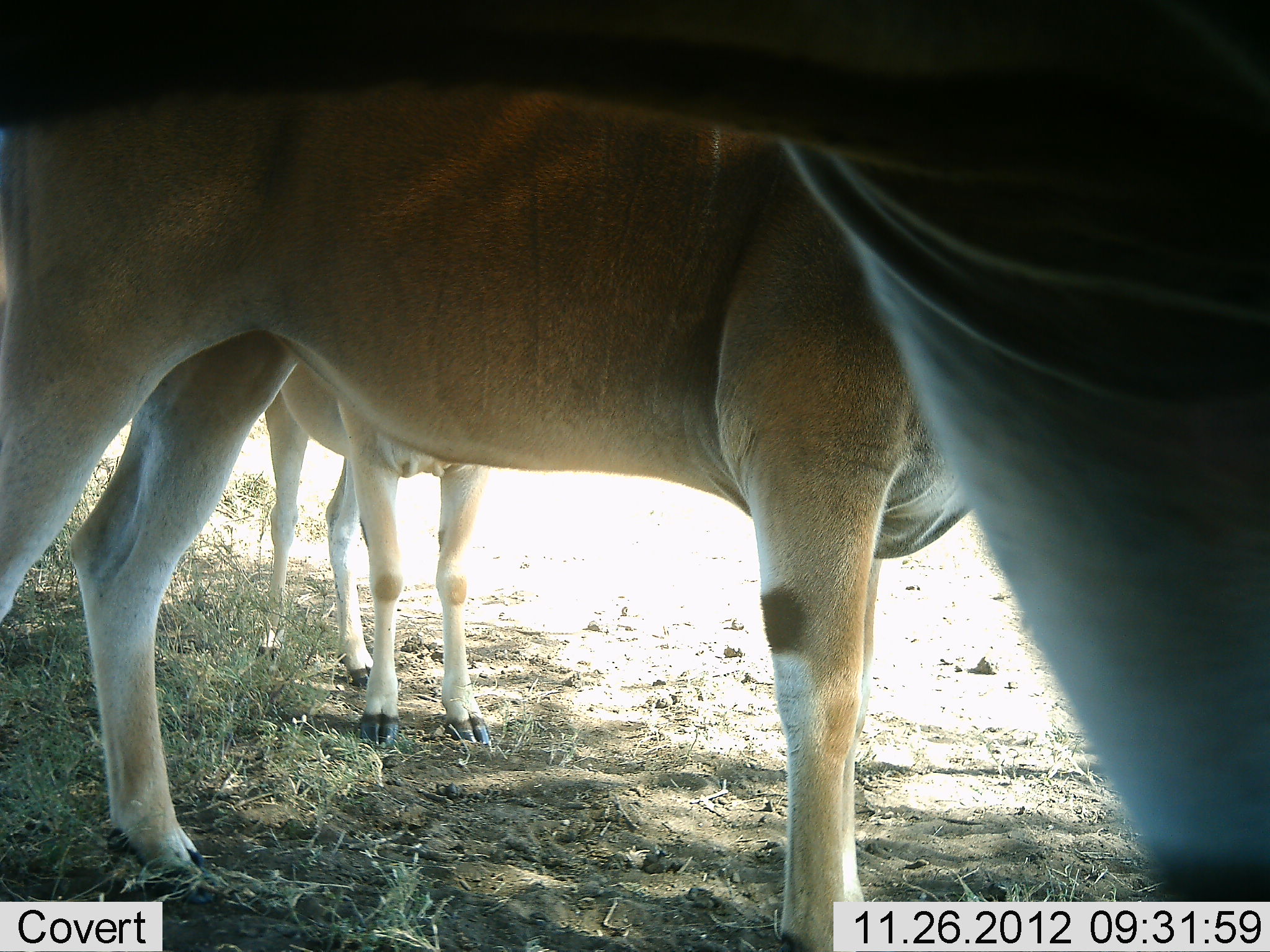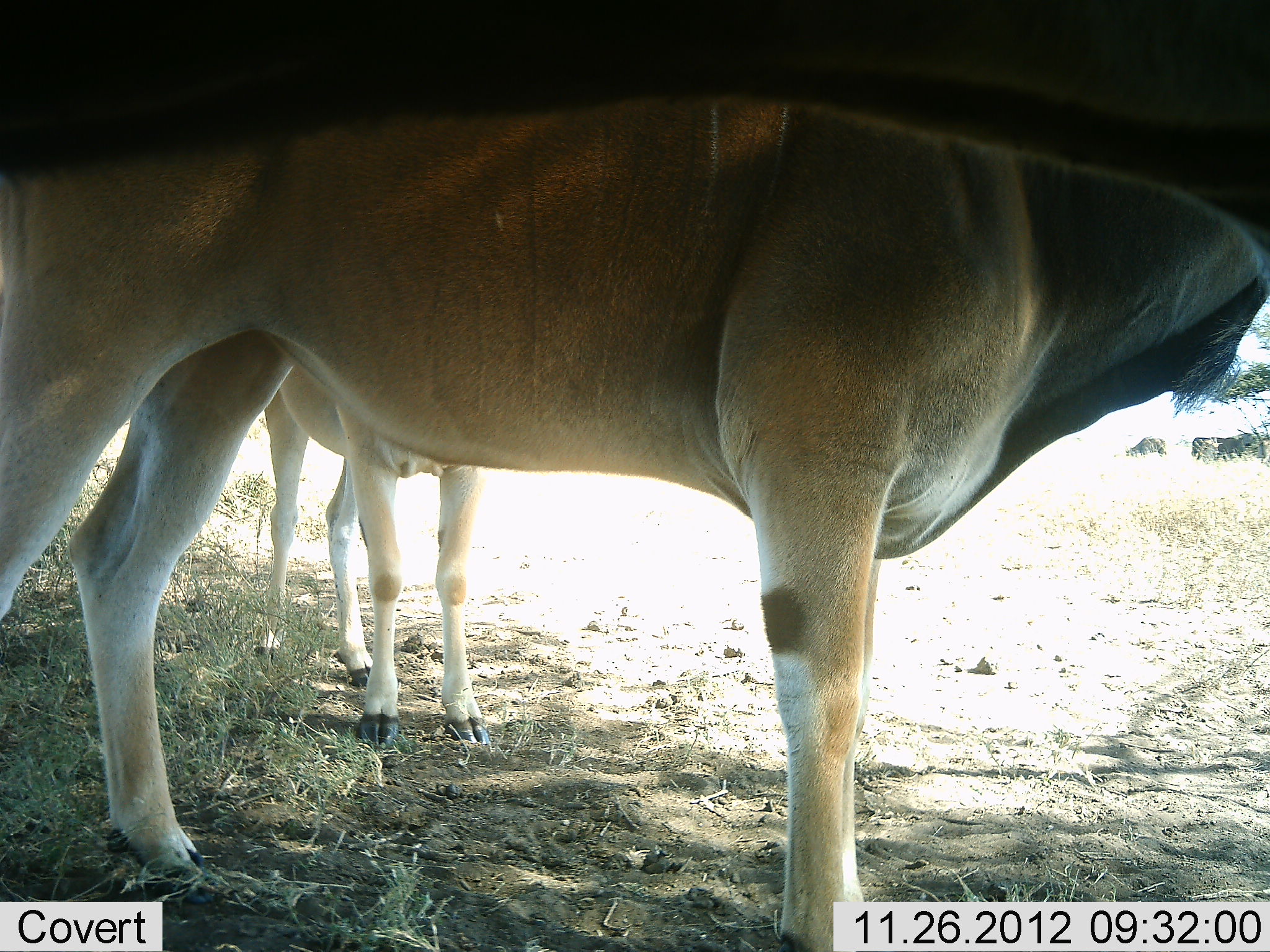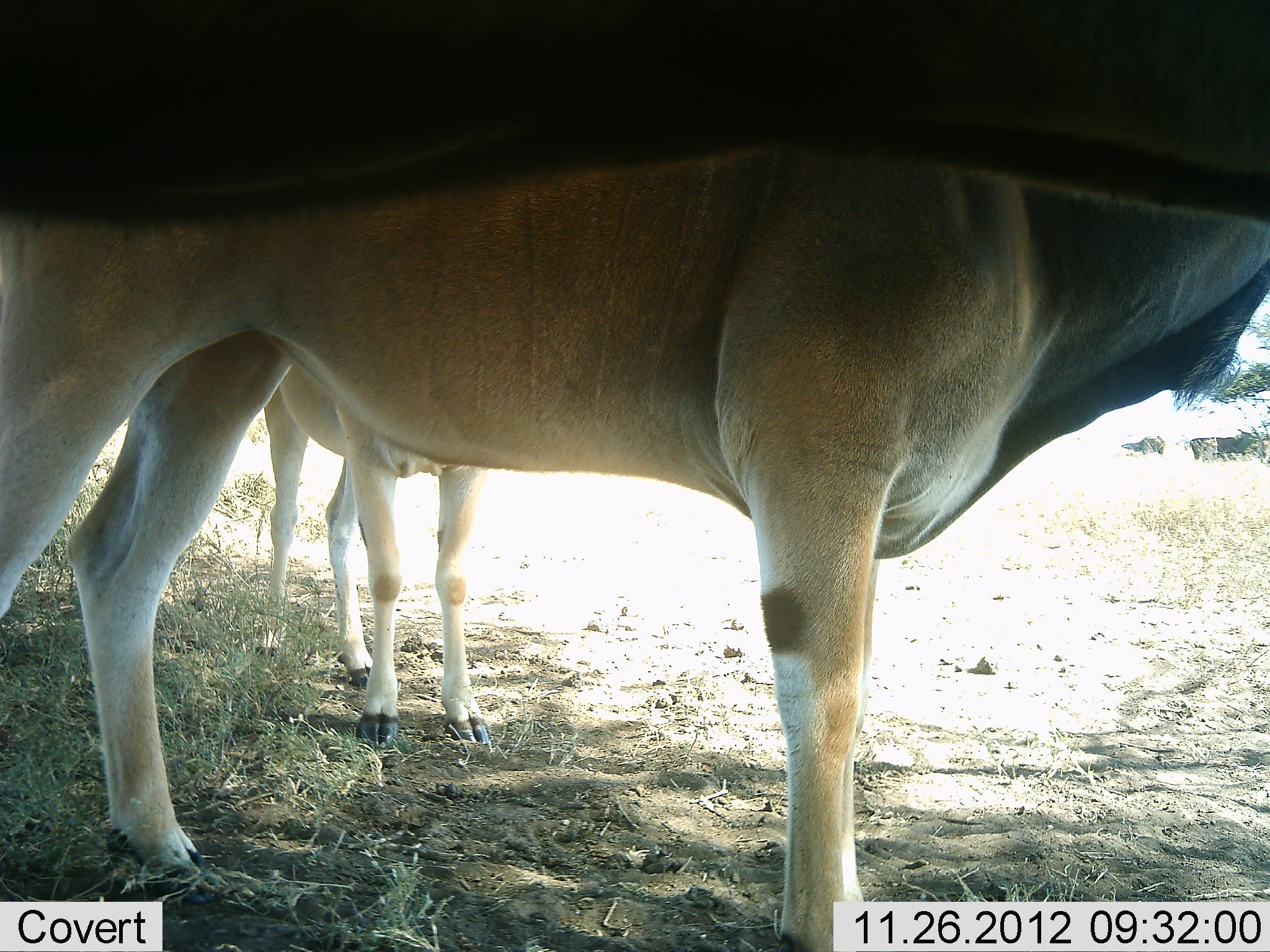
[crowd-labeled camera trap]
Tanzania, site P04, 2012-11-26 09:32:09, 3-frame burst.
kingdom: Animalia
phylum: Chordata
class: Mammalia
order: Artiodactyla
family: Bovidae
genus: Tragelaphus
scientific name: Tragelaphus oryx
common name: eland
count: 3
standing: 100%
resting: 0%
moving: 8%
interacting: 0%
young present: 50%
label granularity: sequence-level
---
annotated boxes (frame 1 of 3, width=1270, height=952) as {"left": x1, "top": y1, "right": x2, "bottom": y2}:
animal: {"left": 2, "top": 3, "right": 1270, "bottom": 952}; {"left": 0, "top": 81, "right": 977, "bottom": 910}; {"left": 256, "top": 368, "right": 493, "bottom": 751}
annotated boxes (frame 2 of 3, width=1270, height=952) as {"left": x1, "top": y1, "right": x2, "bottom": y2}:
animal: {"left": 1, "top": 95, "right": 1270, "bottom": 936}; {"left": 1, "top": 1, "right": 1270, "bottom": 254}; {"left": 264, "top": 358, "right": 492, "bottom": 753}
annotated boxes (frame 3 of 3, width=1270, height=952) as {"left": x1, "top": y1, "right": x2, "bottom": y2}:
animal: {"left": 0, "top": 148, "right": 1270, "bottom": 952}; {"left": 0, "top": 0, "right": 1270, "bottom": 227}; {"left": 264, "top": 363, "right": 492, "bottom": 753}